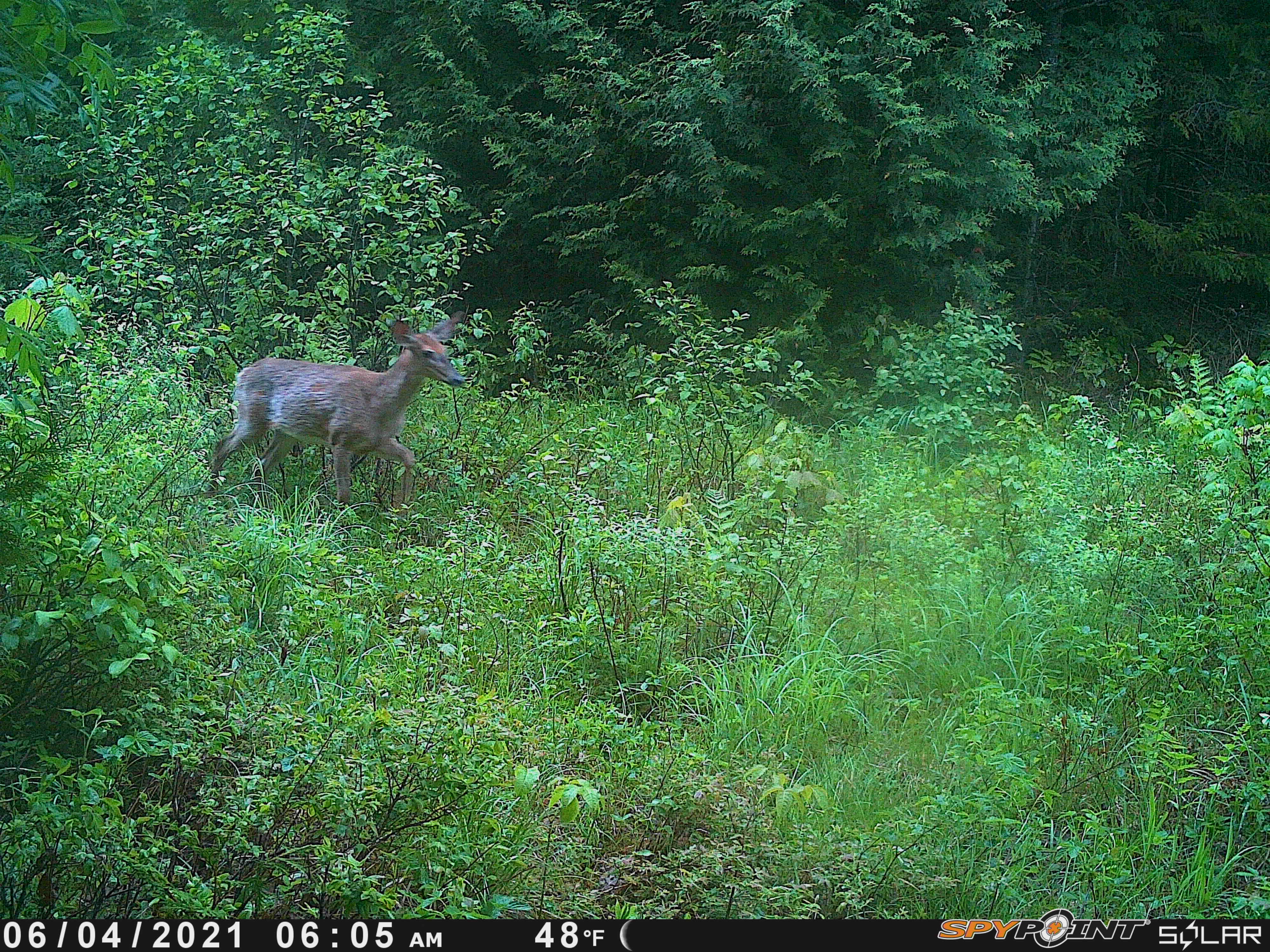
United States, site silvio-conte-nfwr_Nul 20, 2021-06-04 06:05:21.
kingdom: Animalia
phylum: Chordata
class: Mammalia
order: Artiodactyla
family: Cervidae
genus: Odocoileus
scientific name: Odocoileus virginianus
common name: white-tailed deer